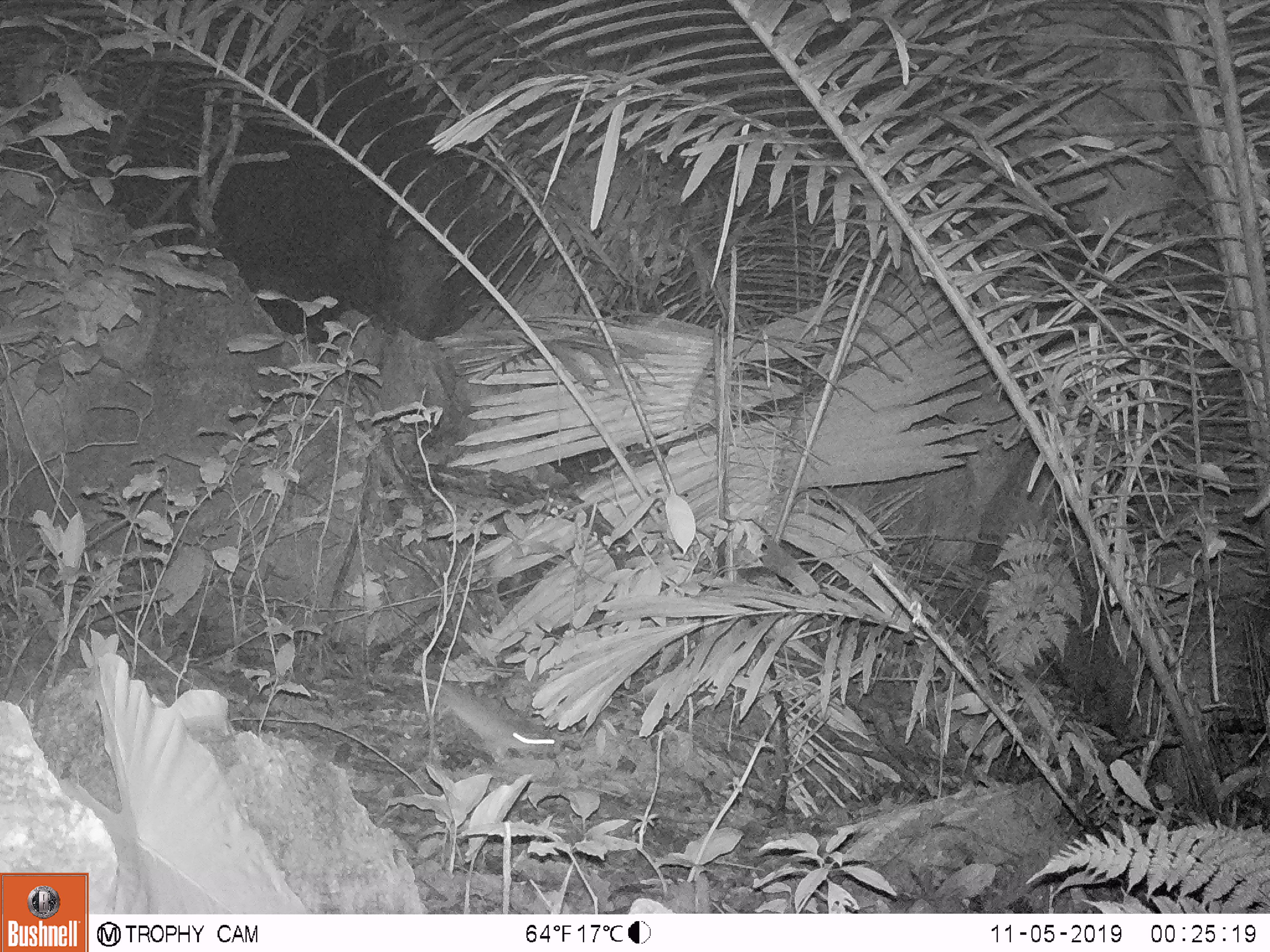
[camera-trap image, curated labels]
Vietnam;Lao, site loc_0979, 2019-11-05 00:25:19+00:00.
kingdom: Animalia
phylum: Chordata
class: Mammalia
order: Rodentia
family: Muridae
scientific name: Muridae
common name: old-world mice and rats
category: unidentified murid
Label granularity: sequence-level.